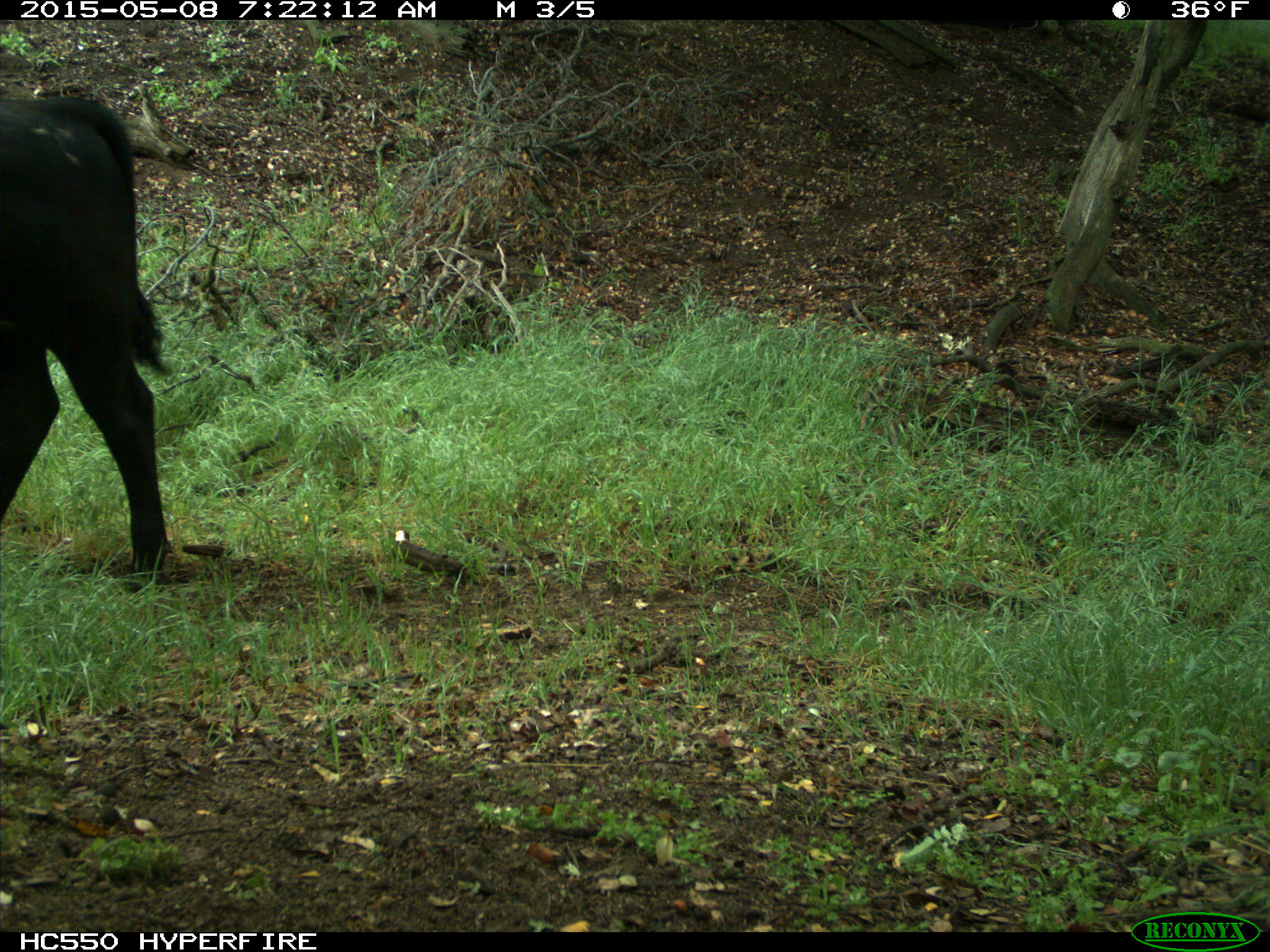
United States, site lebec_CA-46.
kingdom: Animalia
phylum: Chordata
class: Mammalia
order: Artiodactyla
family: Bovidae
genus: Bos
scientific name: Bos taurus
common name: domestic cow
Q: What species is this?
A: Bos taurus (domestic cow).